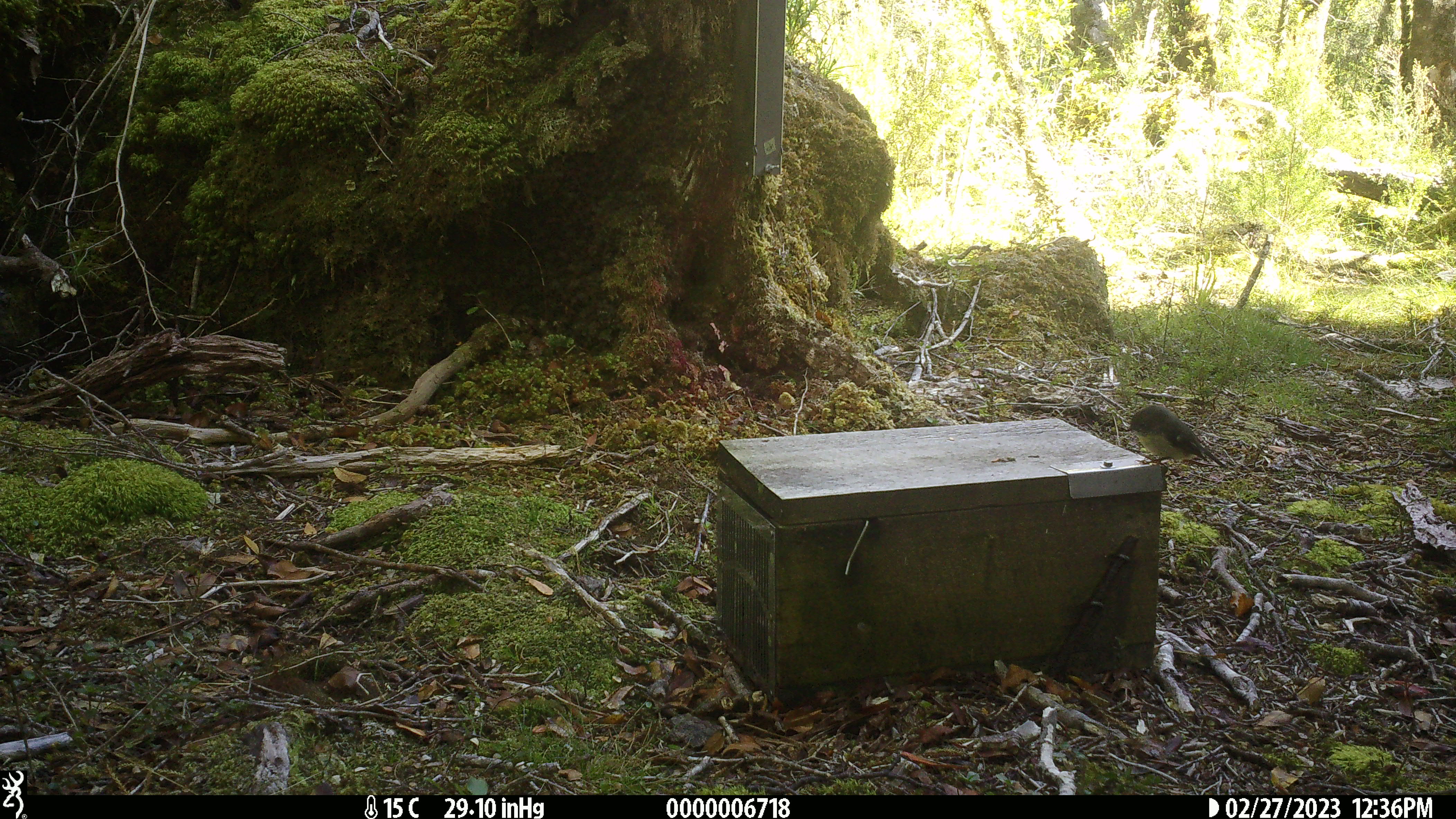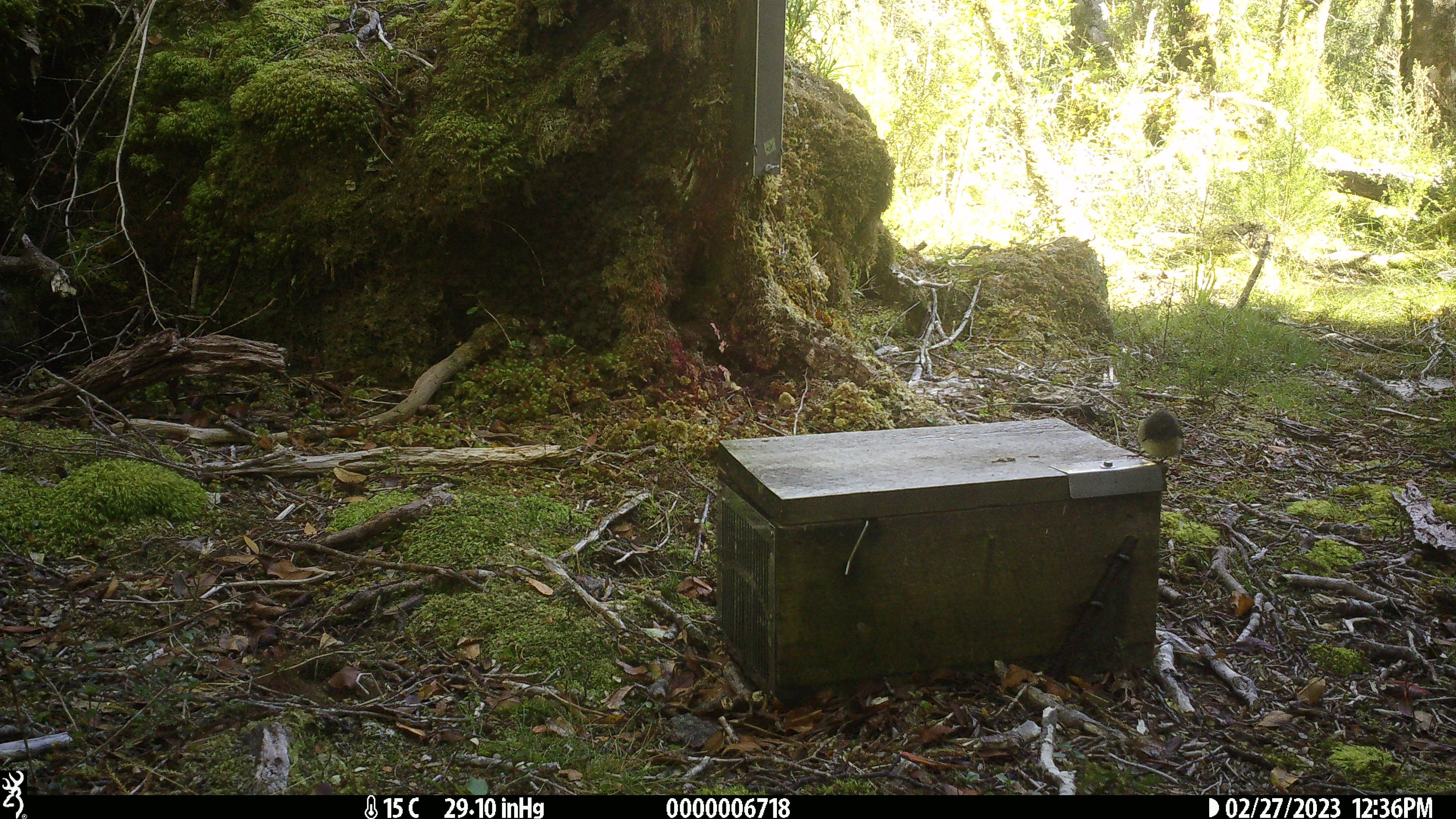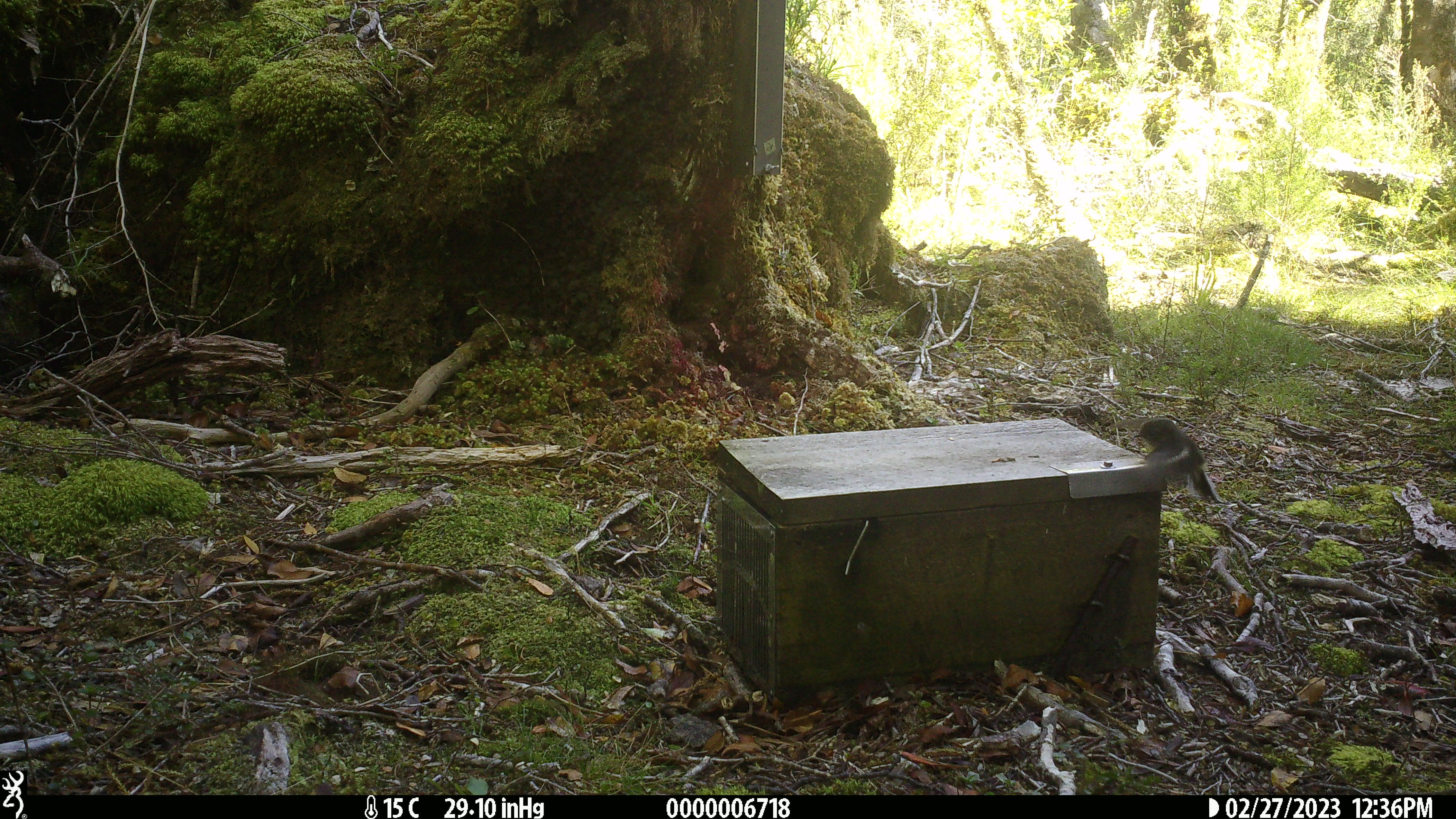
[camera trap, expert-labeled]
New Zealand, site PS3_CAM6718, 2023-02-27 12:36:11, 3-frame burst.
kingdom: Animalia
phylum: Chordata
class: Aves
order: Passeriformes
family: Petroicidae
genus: Petroica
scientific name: Petroica macrocephala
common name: tomtit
Tomtit (Petroica macrocephala).